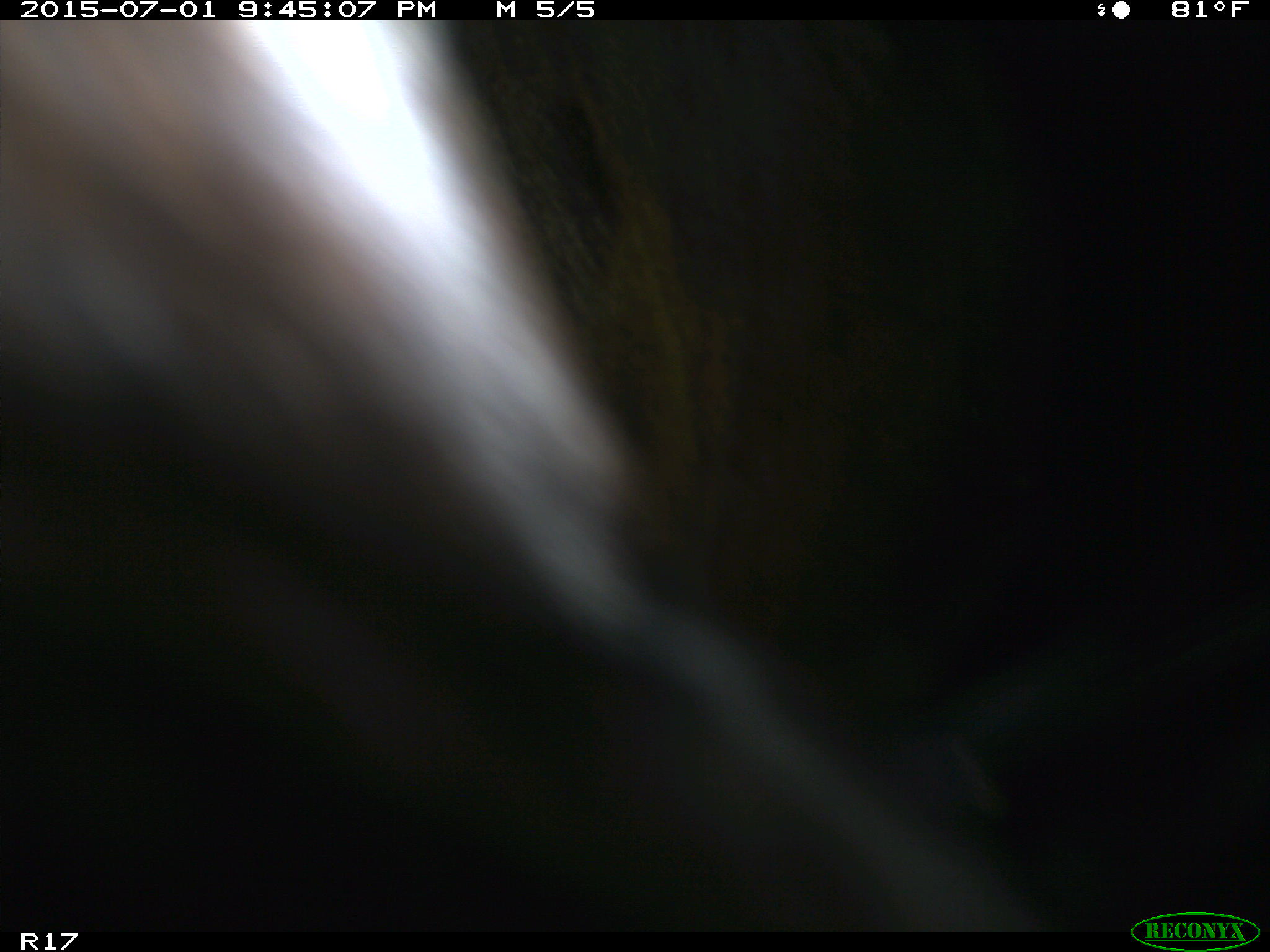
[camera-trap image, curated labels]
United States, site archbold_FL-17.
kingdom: Animalia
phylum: Chordata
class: Mammalia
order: Artiodactyla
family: Bovidae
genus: Bos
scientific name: Bos taurus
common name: domestic cow